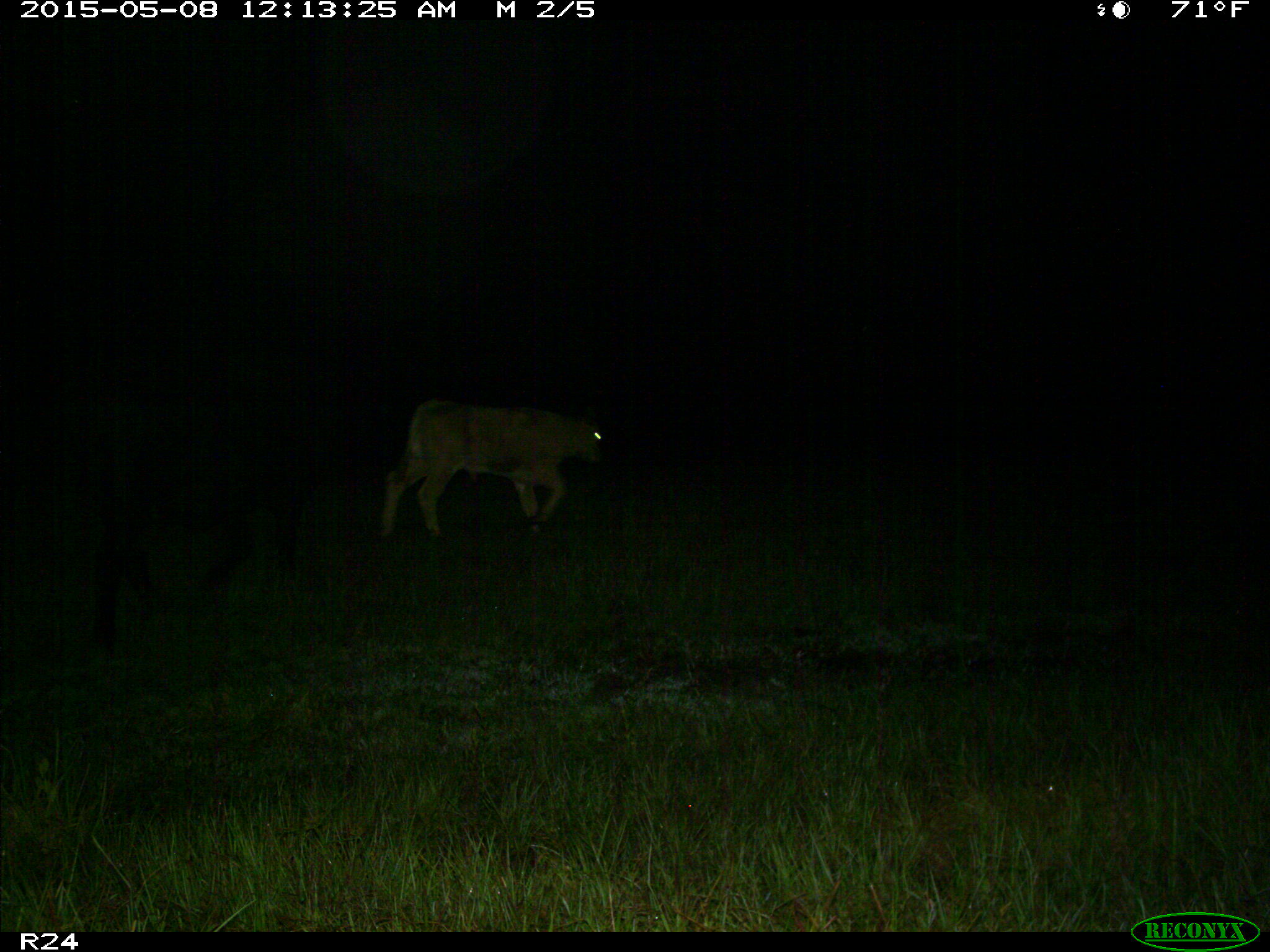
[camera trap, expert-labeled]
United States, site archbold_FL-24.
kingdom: Animalia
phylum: Chordata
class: Mammalia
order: Artiodactyla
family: Bovidae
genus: Bos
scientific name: Bos taurus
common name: domestic cow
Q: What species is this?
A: Bos taurus (domestic cow).